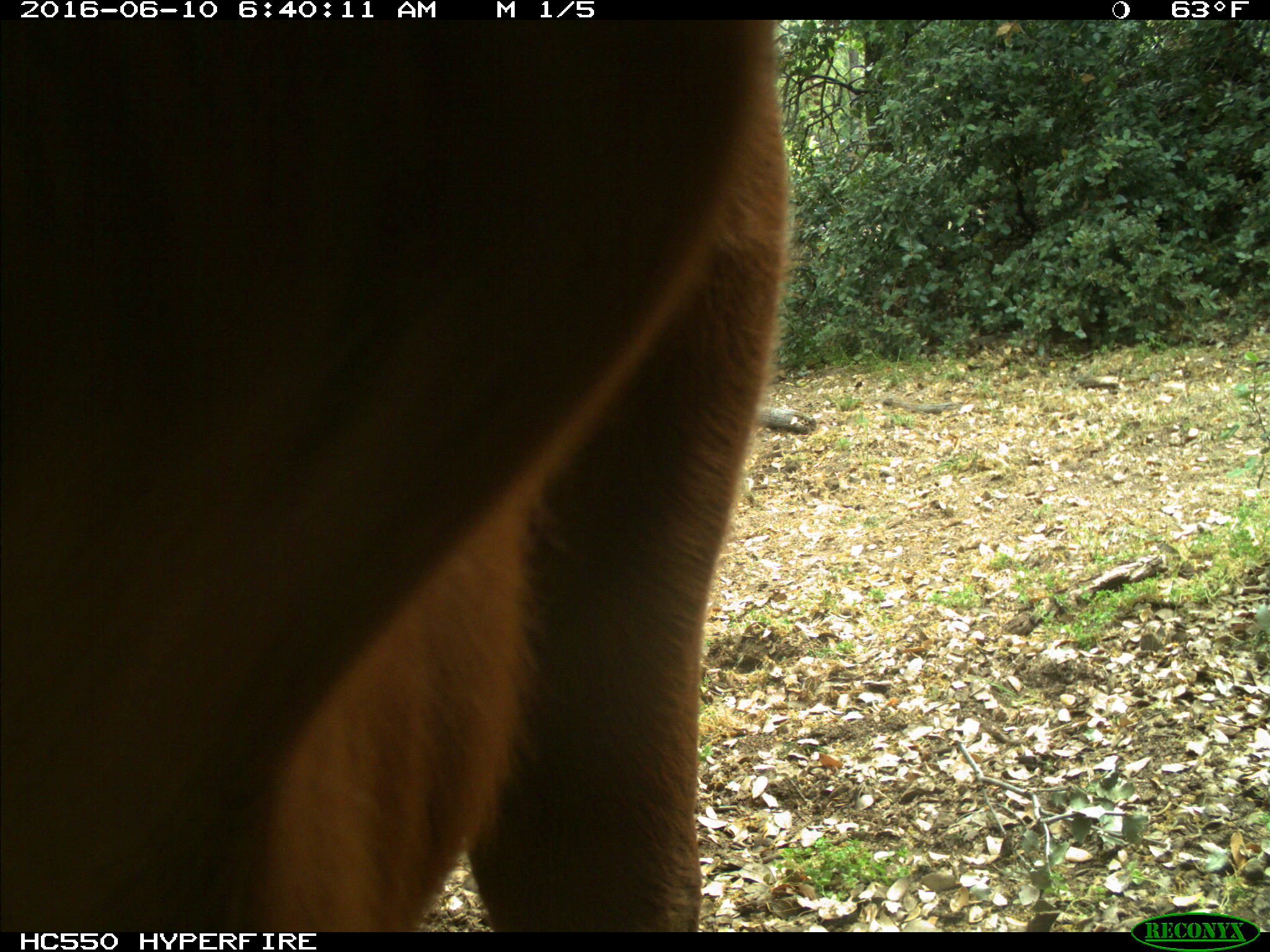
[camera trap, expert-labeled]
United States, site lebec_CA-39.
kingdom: Animalia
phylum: Chordata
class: Mammalia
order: Artiodactyla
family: Bovidae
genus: Bos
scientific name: Bos taurus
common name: domestic cow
Bos taurus (domestic cow).